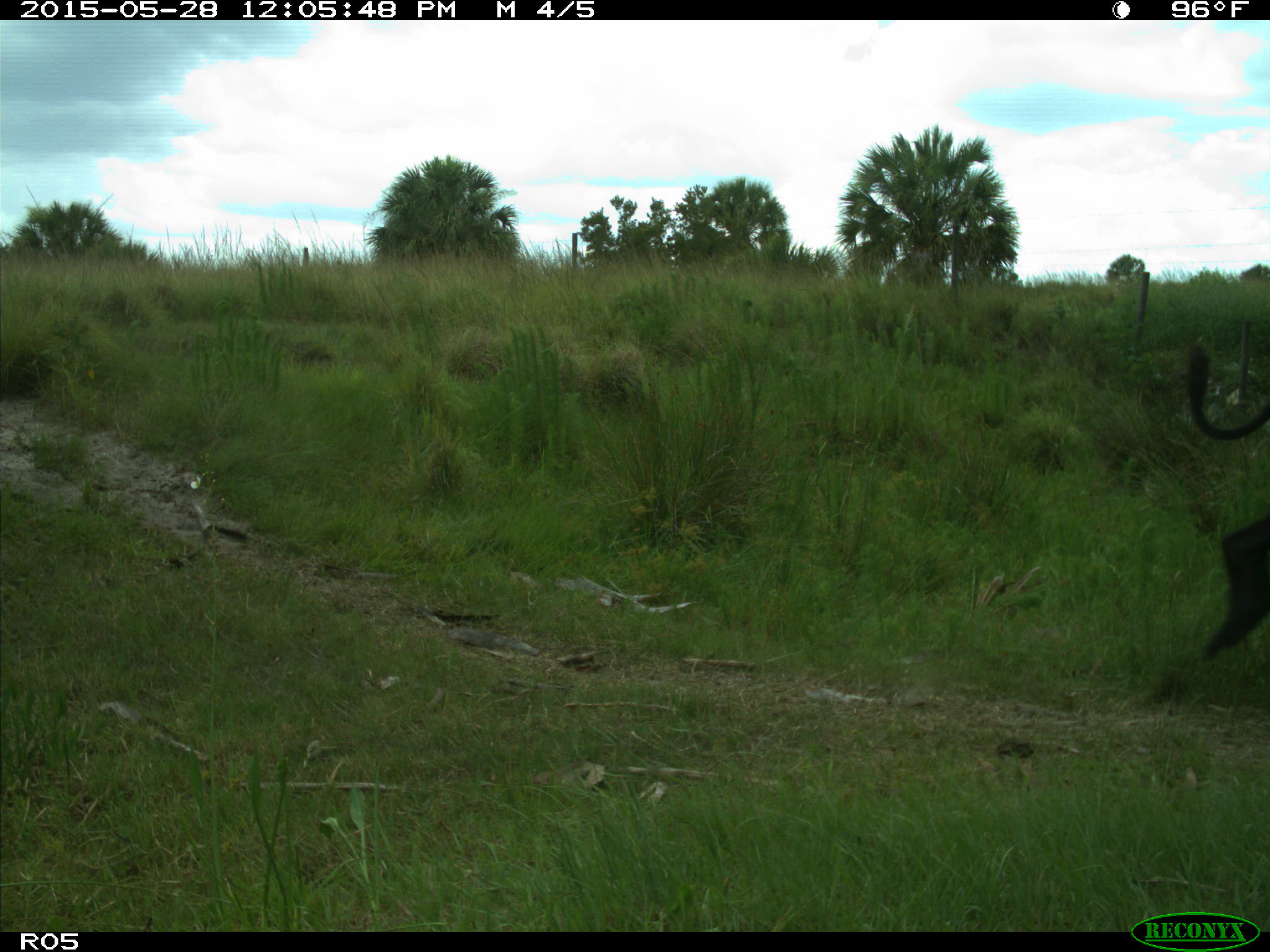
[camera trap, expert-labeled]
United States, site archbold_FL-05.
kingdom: Animalia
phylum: Chordata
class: Mammalia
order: Artiodactyla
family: Bovidae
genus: Bos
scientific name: Bos taurus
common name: domestic cow